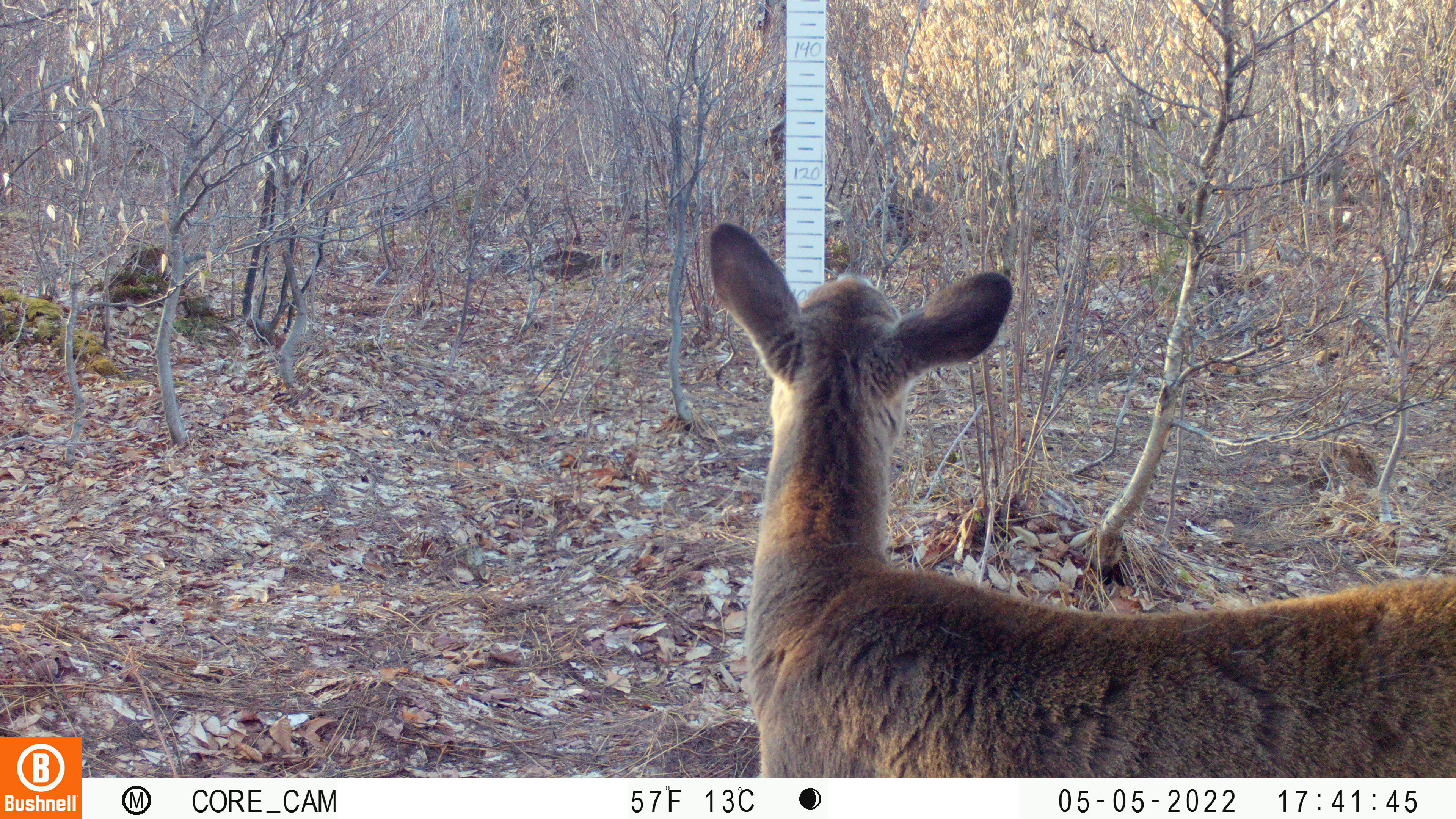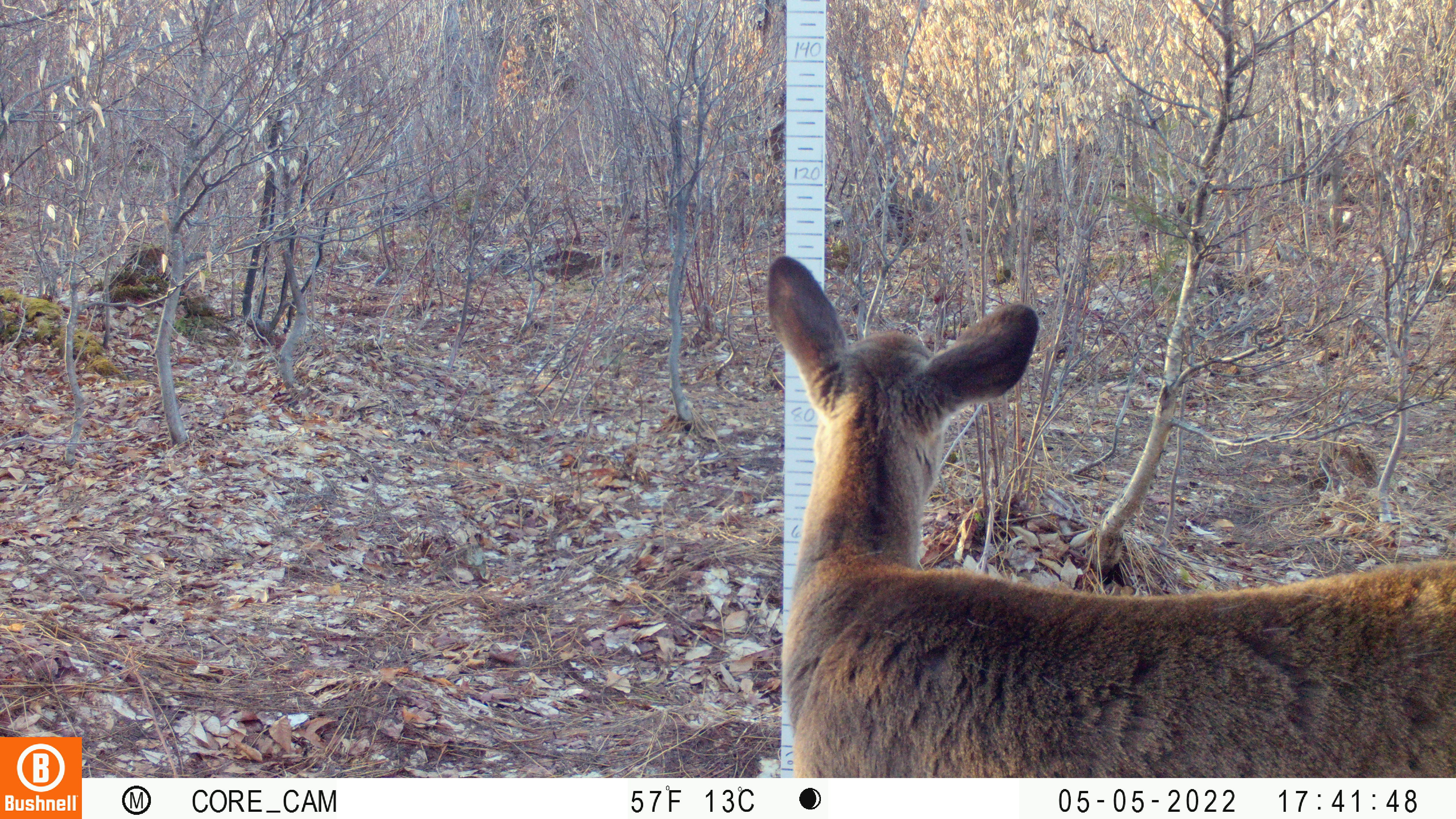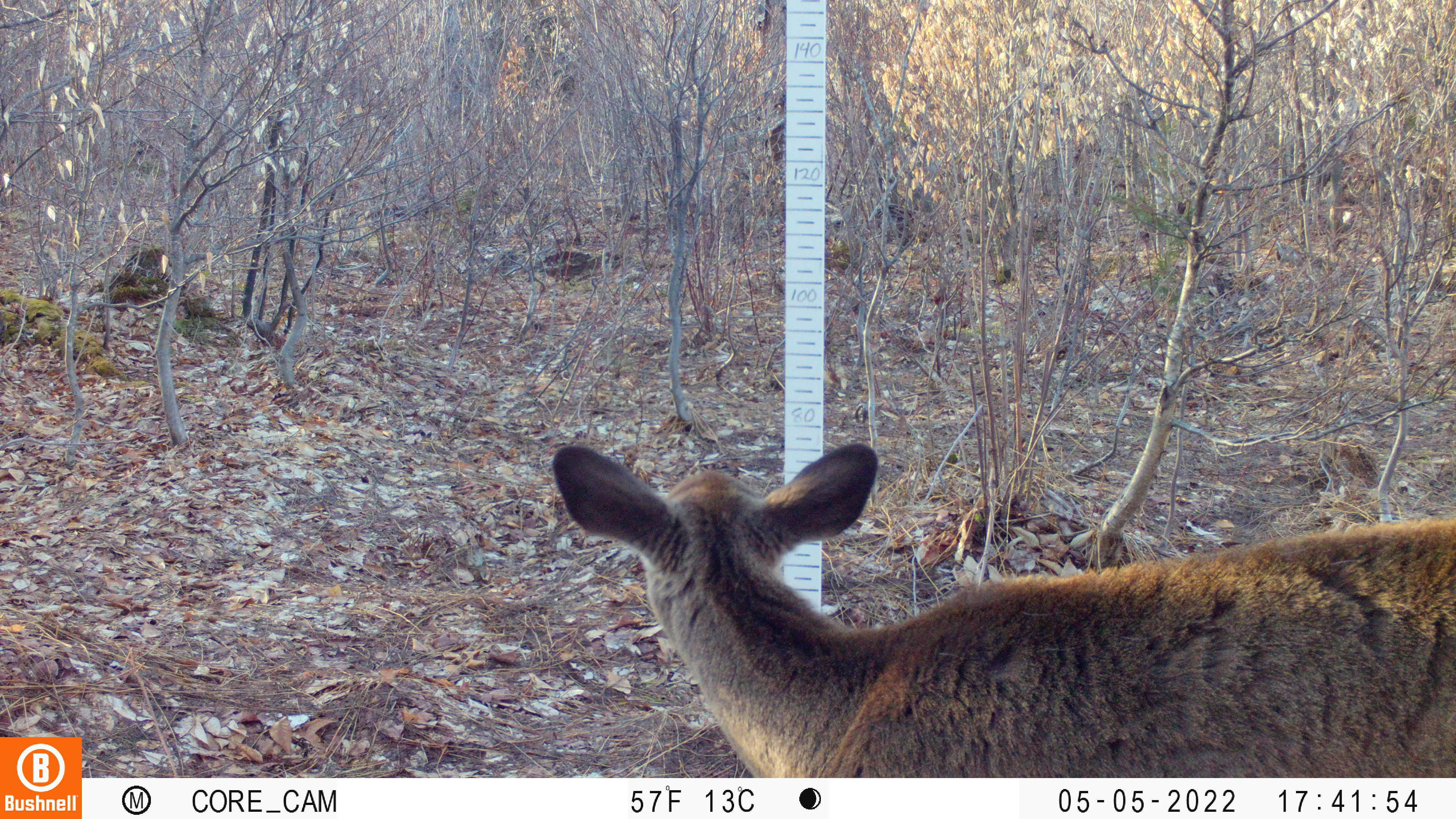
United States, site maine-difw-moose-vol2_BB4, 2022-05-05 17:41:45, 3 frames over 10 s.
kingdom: Animalia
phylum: Chordata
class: Mammalia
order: Artiodactyla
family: Cervidae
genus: Odocoileus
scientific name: Odocoileus virginianus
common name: white-tailed deer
White-tailed deer (Odocoileus virginianus).